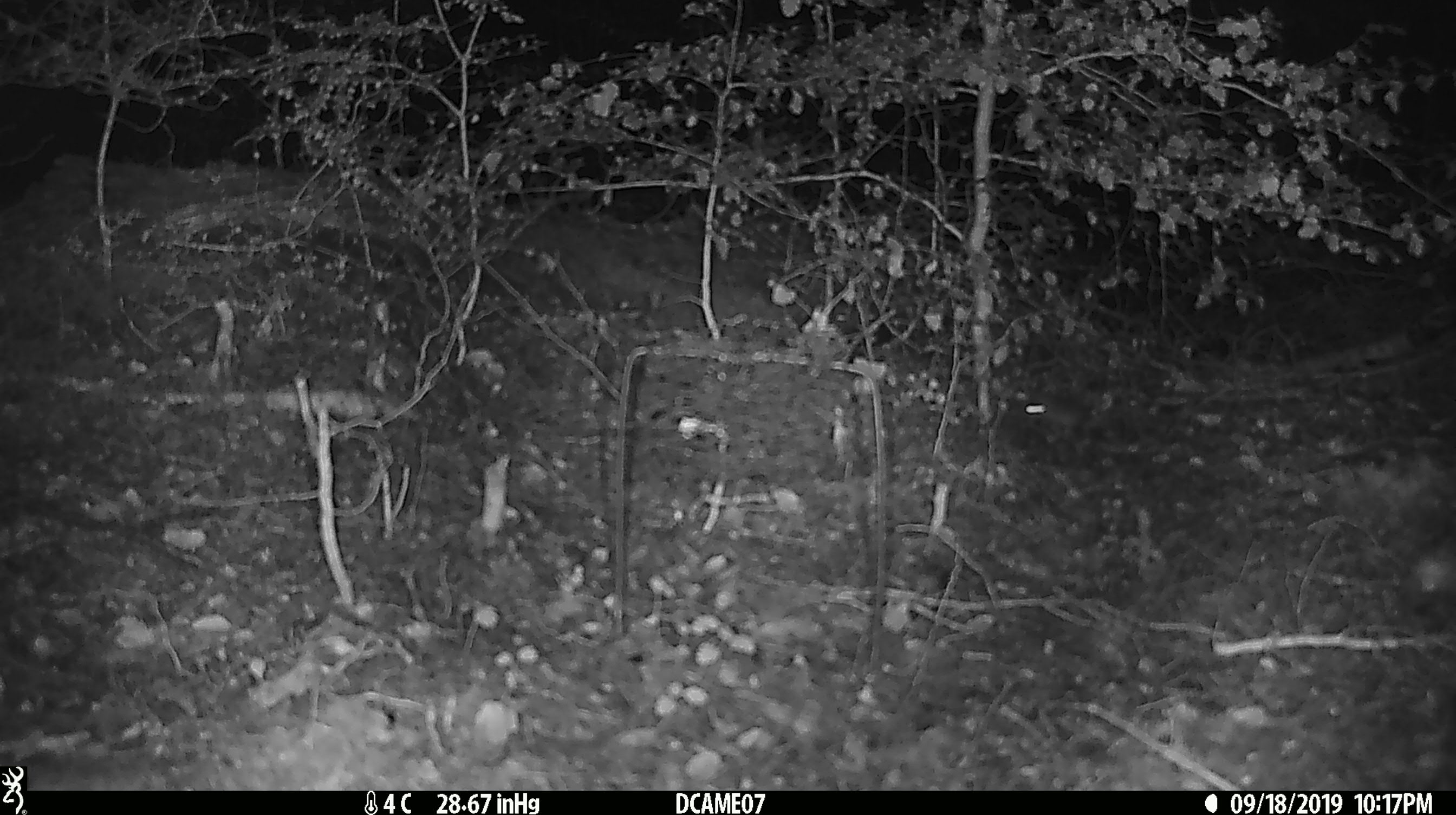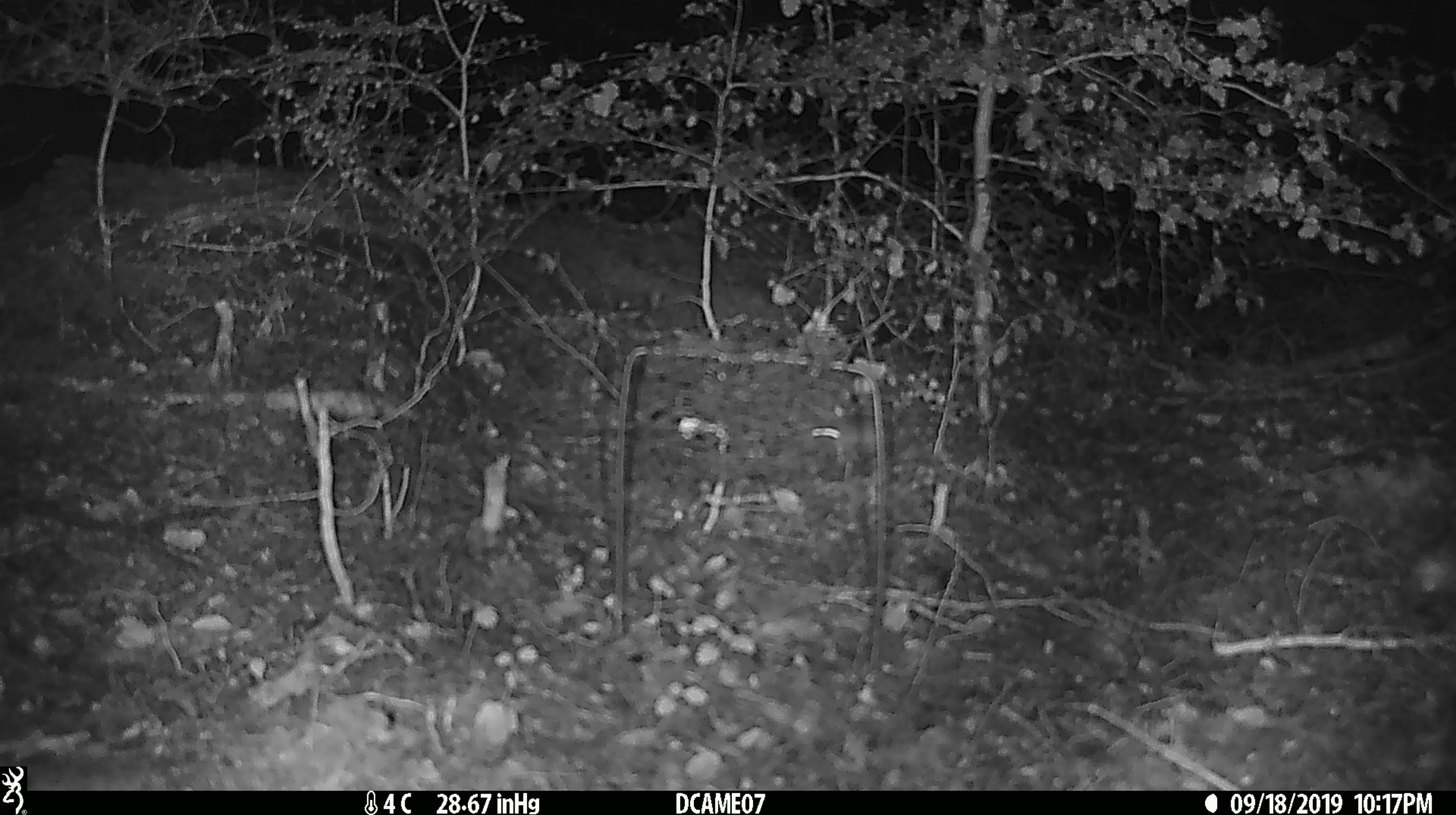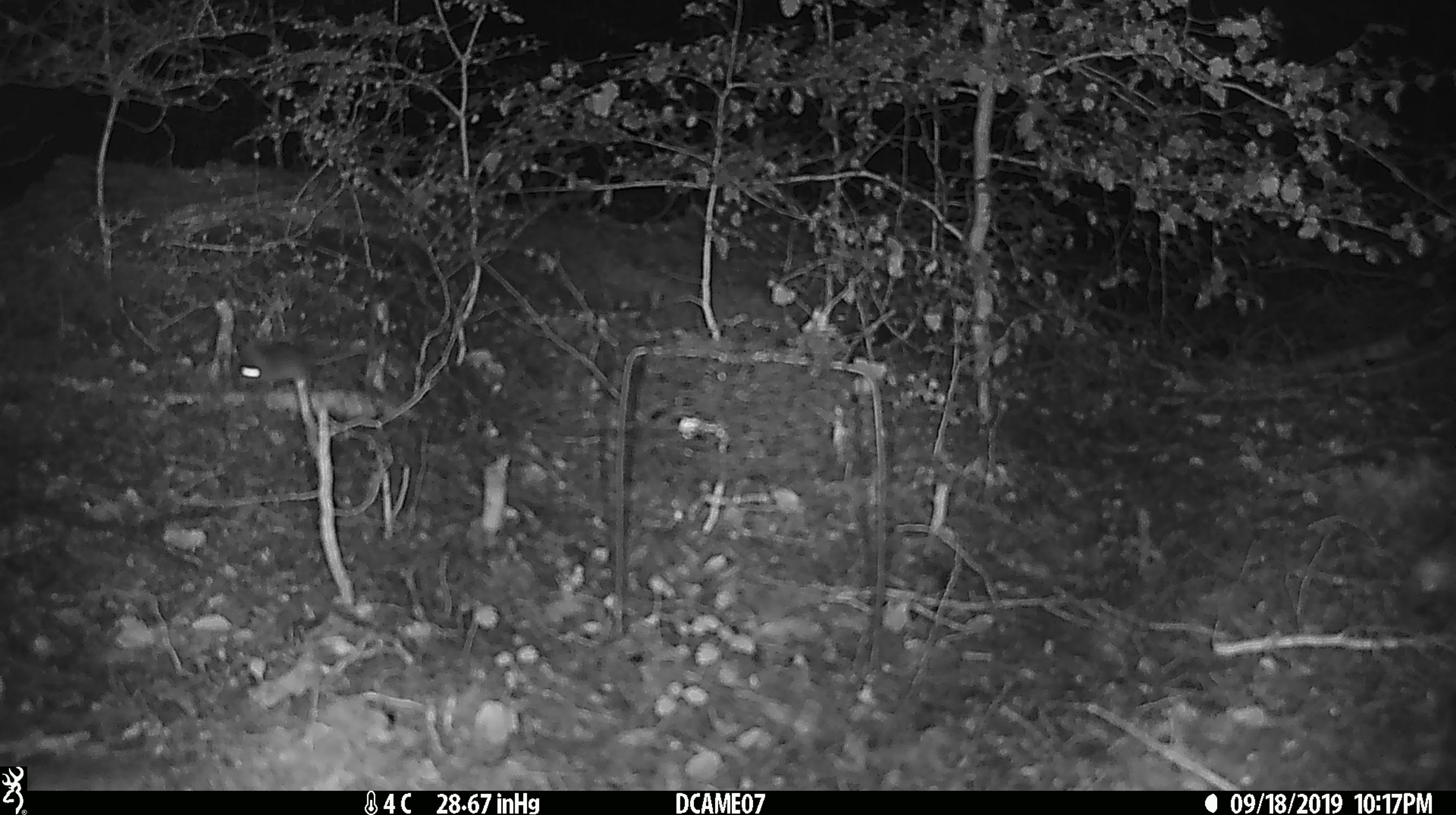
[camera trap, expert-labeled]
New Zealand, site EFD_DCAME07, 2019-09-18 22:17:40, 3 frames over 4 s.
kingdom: Animalia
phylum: Chordata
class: Mammalia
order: Rodentia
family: Muridae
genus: Mus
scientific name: Mus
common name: mouse